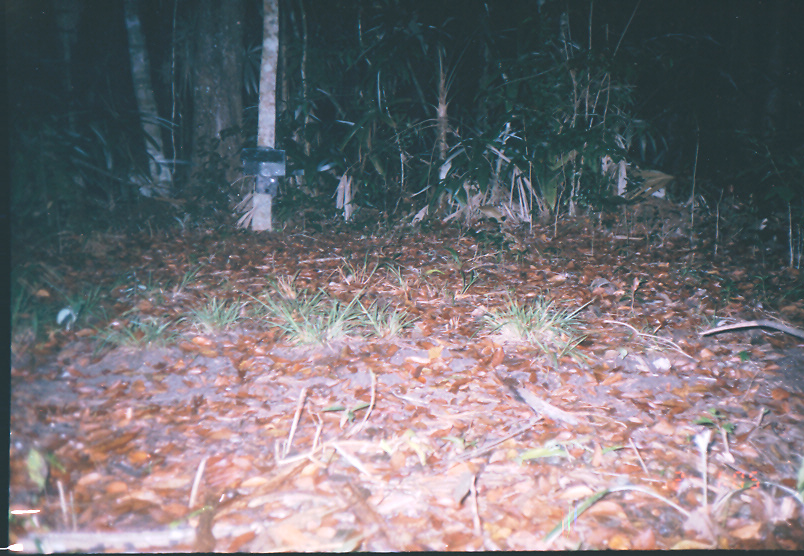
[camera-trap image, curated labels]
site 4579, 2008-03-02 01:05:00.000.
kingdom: Animalia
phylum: Chordata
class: Mammalia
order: Didelphimorphia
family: Didelphidae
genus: Didelphis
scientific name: Didelphis virginiana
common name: virginia opossum